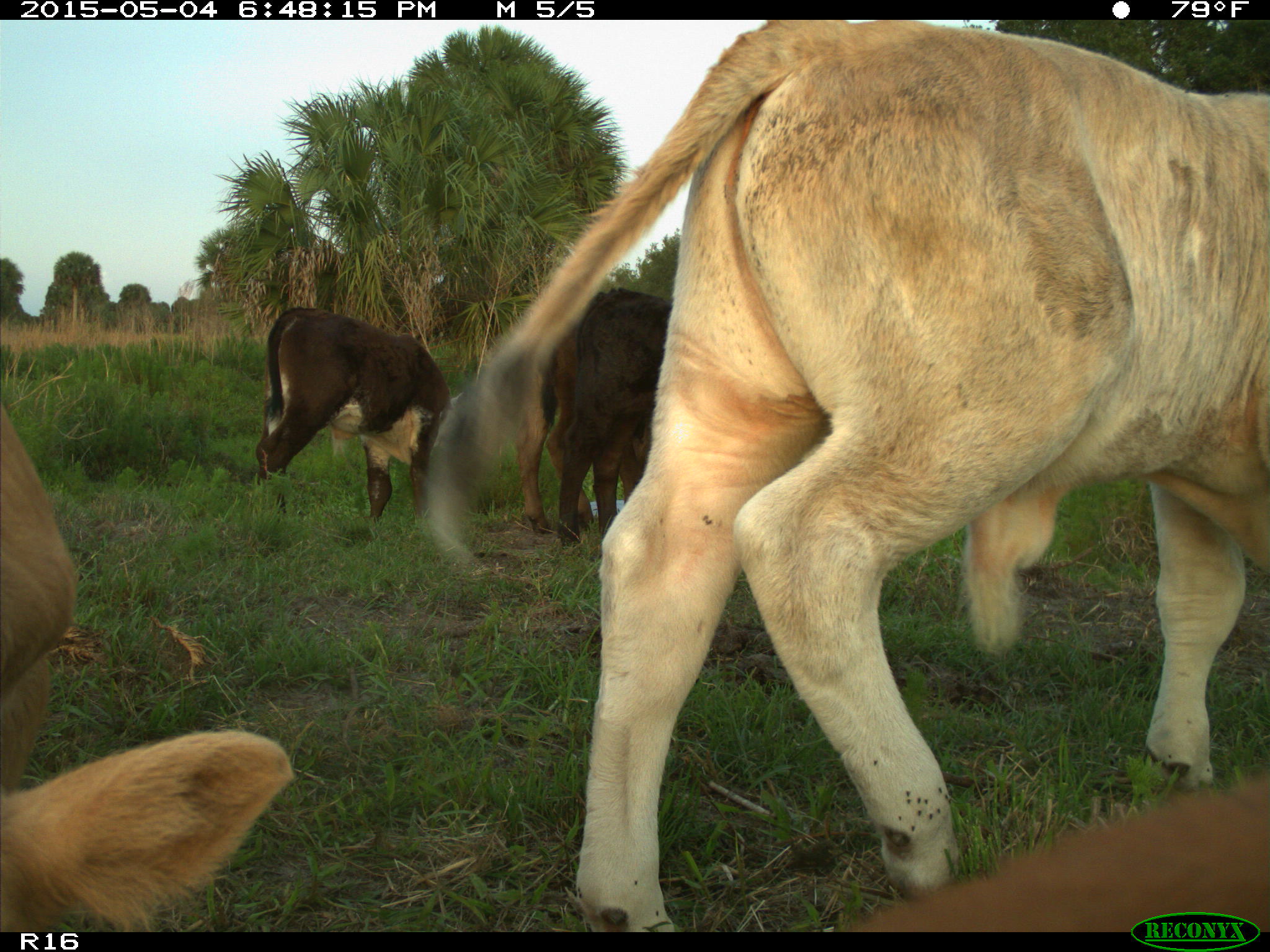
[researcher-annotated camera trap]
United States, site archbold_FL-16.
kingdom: Animalia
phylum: Chordata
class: Mammalia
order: Artiodactyla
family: Bovidae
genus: Bos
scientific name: Bos taurus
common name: domestic cow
Bos taurus (domestic cow).